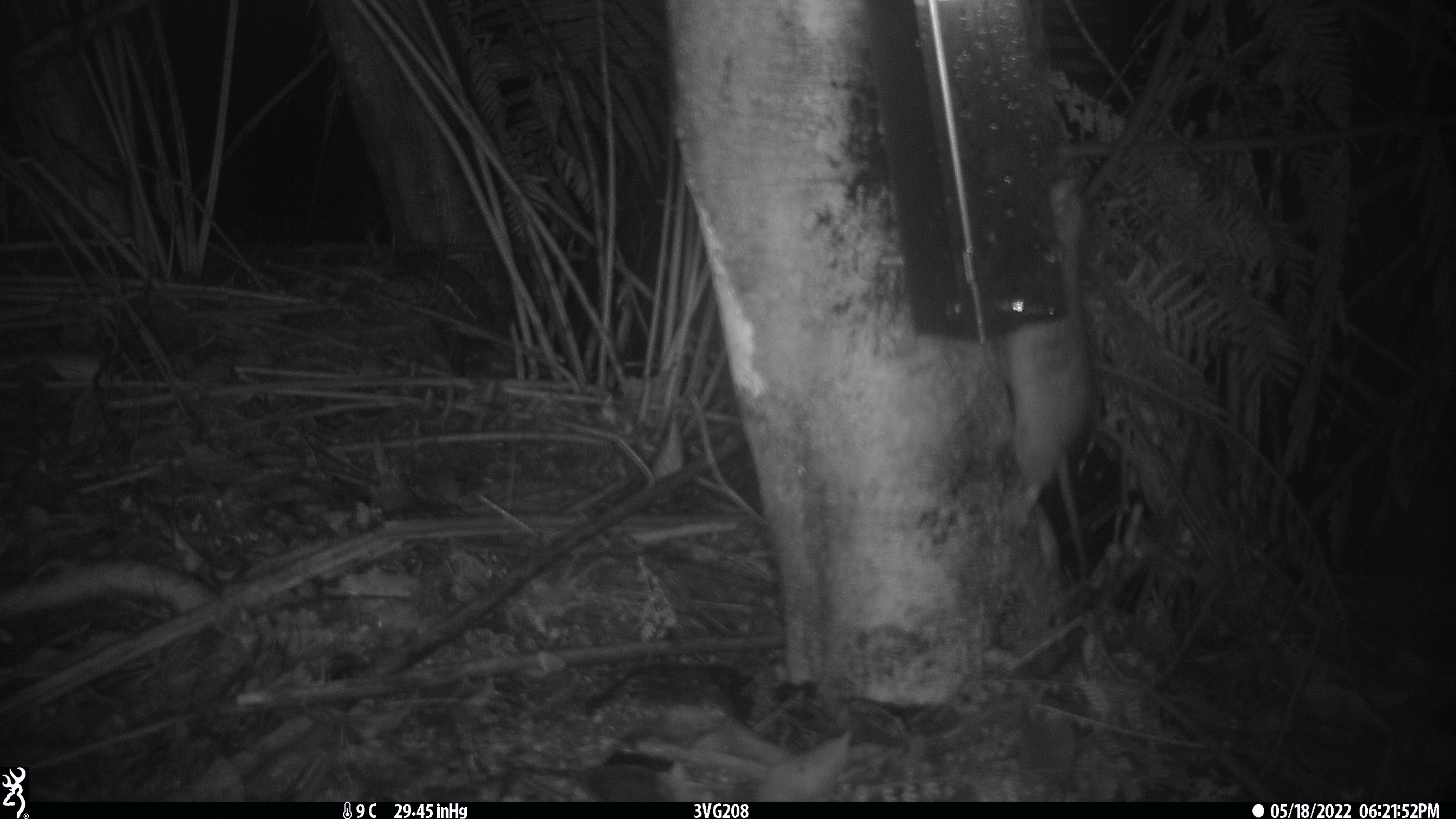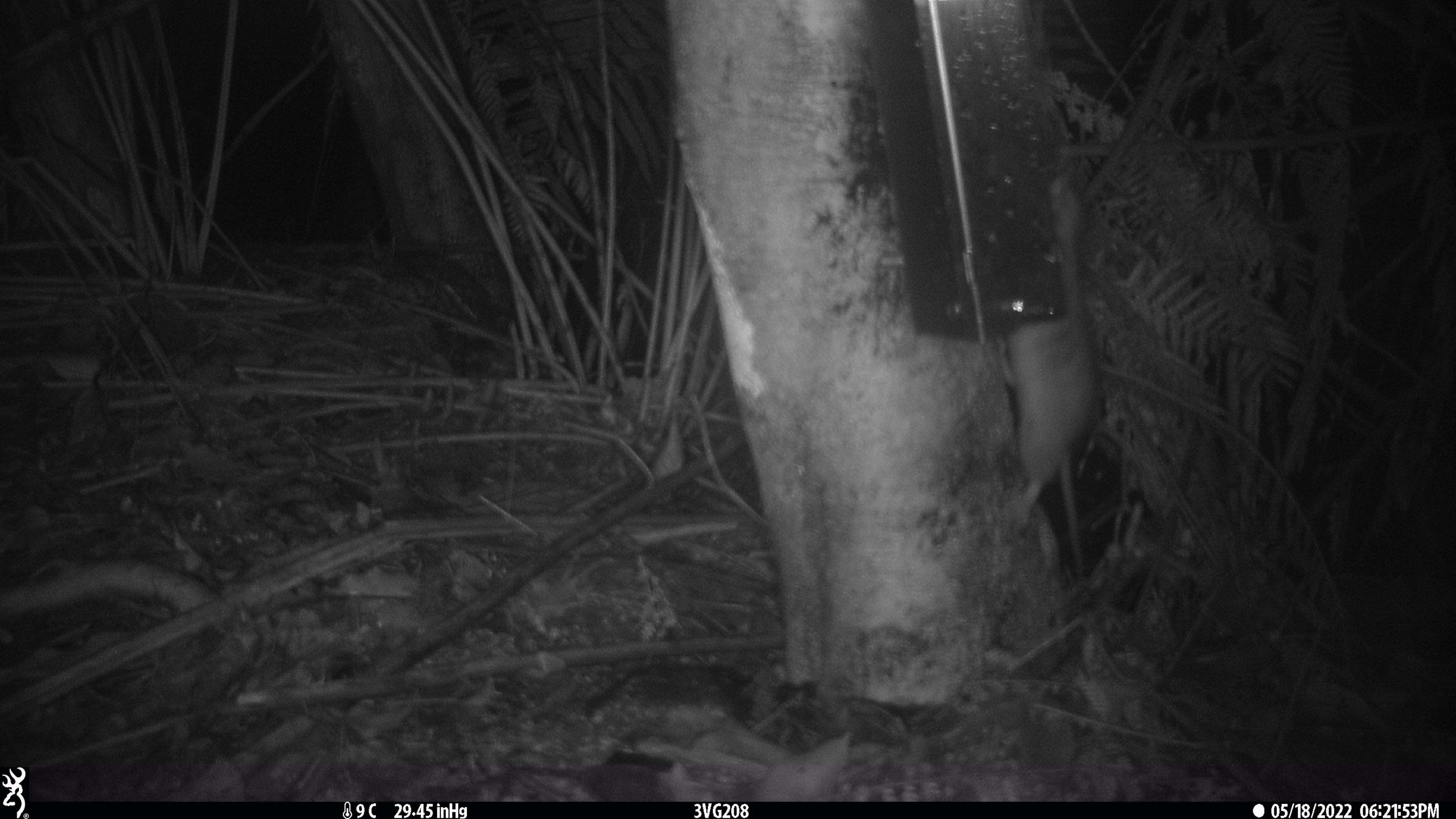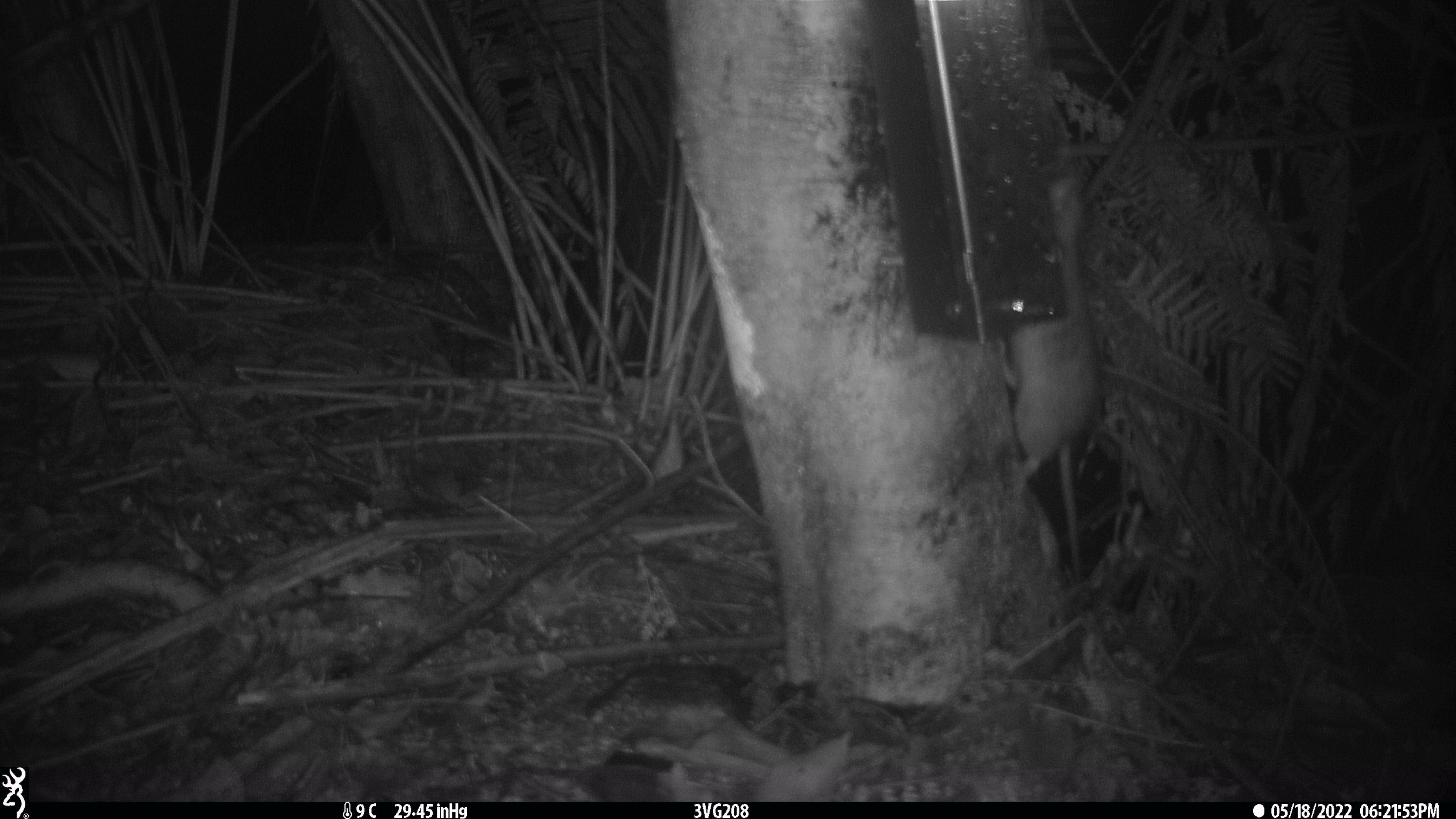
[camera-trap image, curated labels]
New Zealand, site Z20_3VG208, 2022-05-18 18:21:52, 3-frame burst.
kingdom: Animalia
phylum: Chordata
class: Mammalia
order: Rodentia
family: Muridae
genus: Rattus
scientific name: Rattus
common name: rat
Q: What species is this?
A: Rat (Rattus).